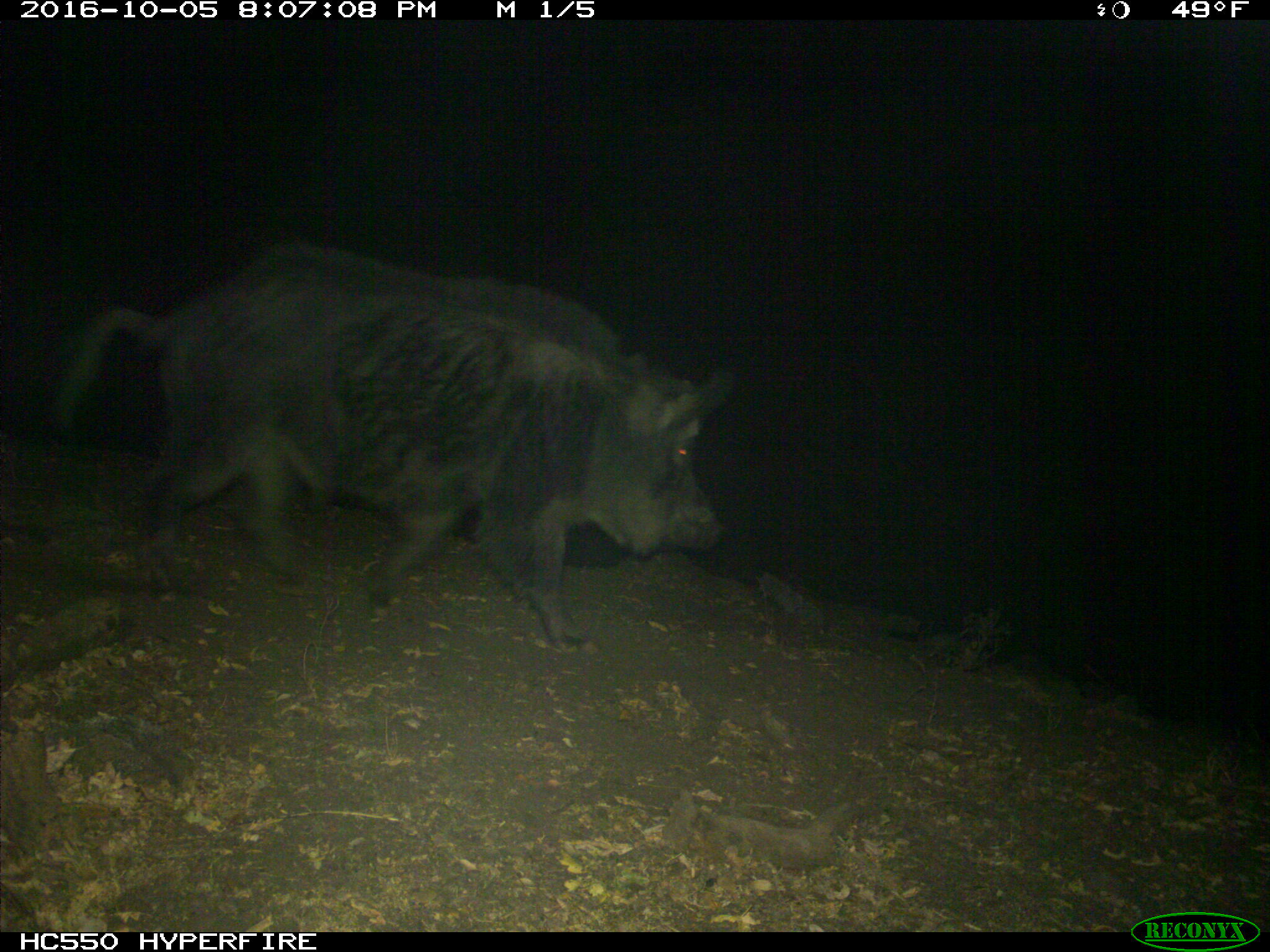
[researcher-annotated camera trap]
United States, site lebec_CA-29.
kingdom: Animalia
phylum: Chordata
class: Mammalia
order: Artiodactyla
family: Suidae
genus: Sus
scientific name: Sus scrofa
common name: wild boar